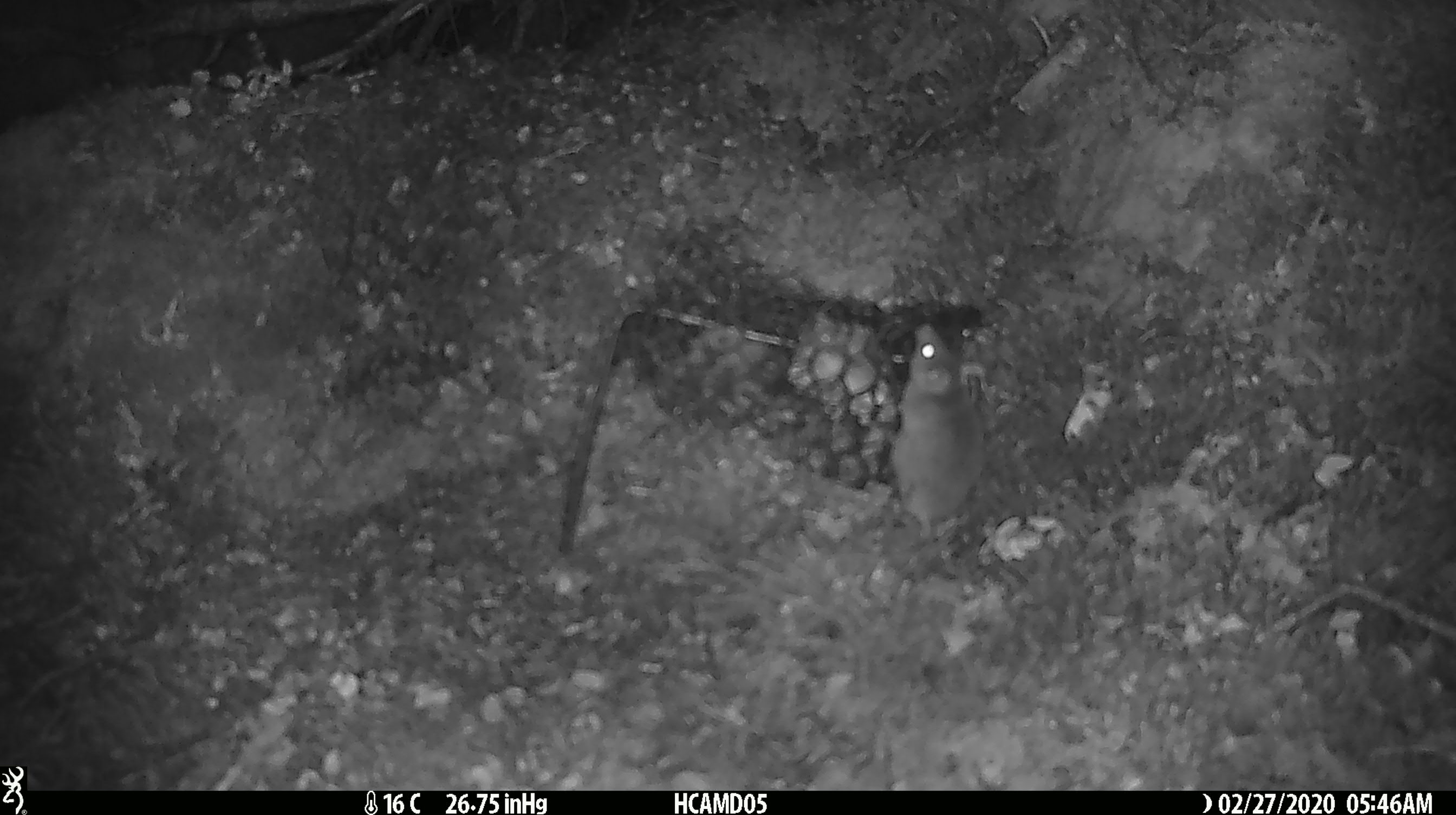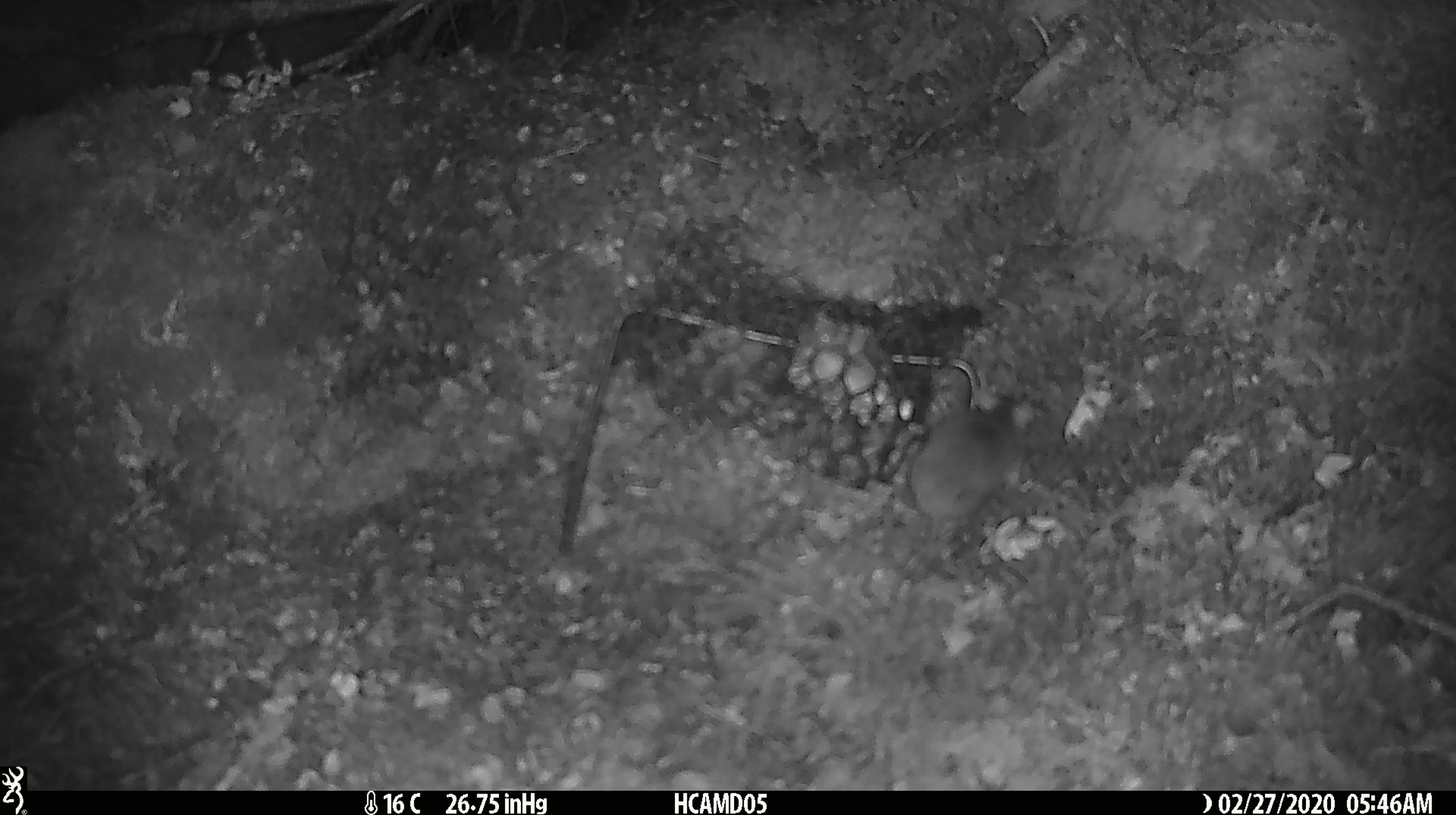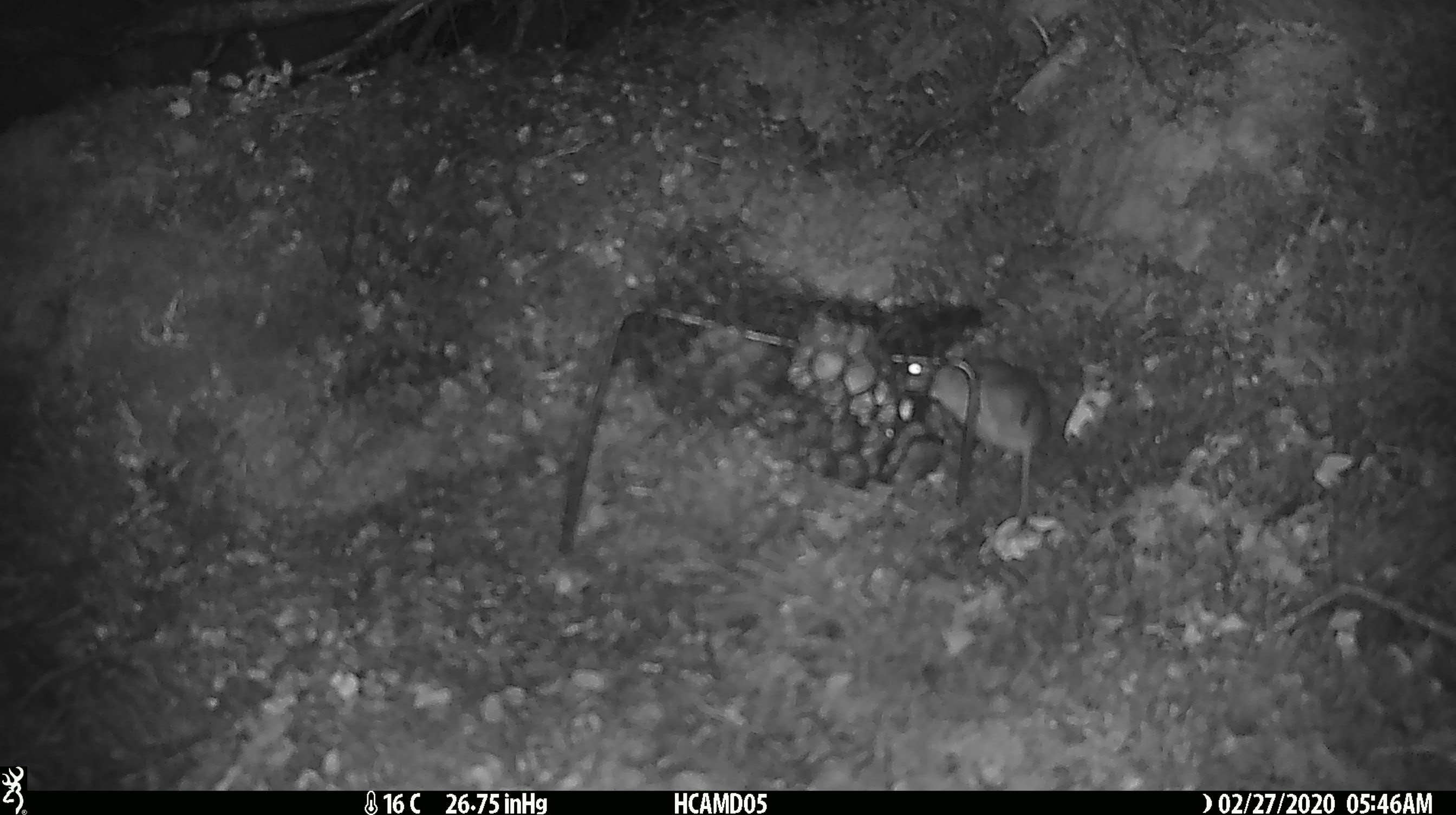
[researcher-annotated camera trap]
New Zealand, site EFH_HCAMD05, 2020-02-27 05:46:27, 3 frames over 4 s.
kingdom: Animalia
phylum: Chordata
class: Mammalia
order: Rodentia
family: Muridae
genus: Mus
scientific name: Mus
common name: mouse